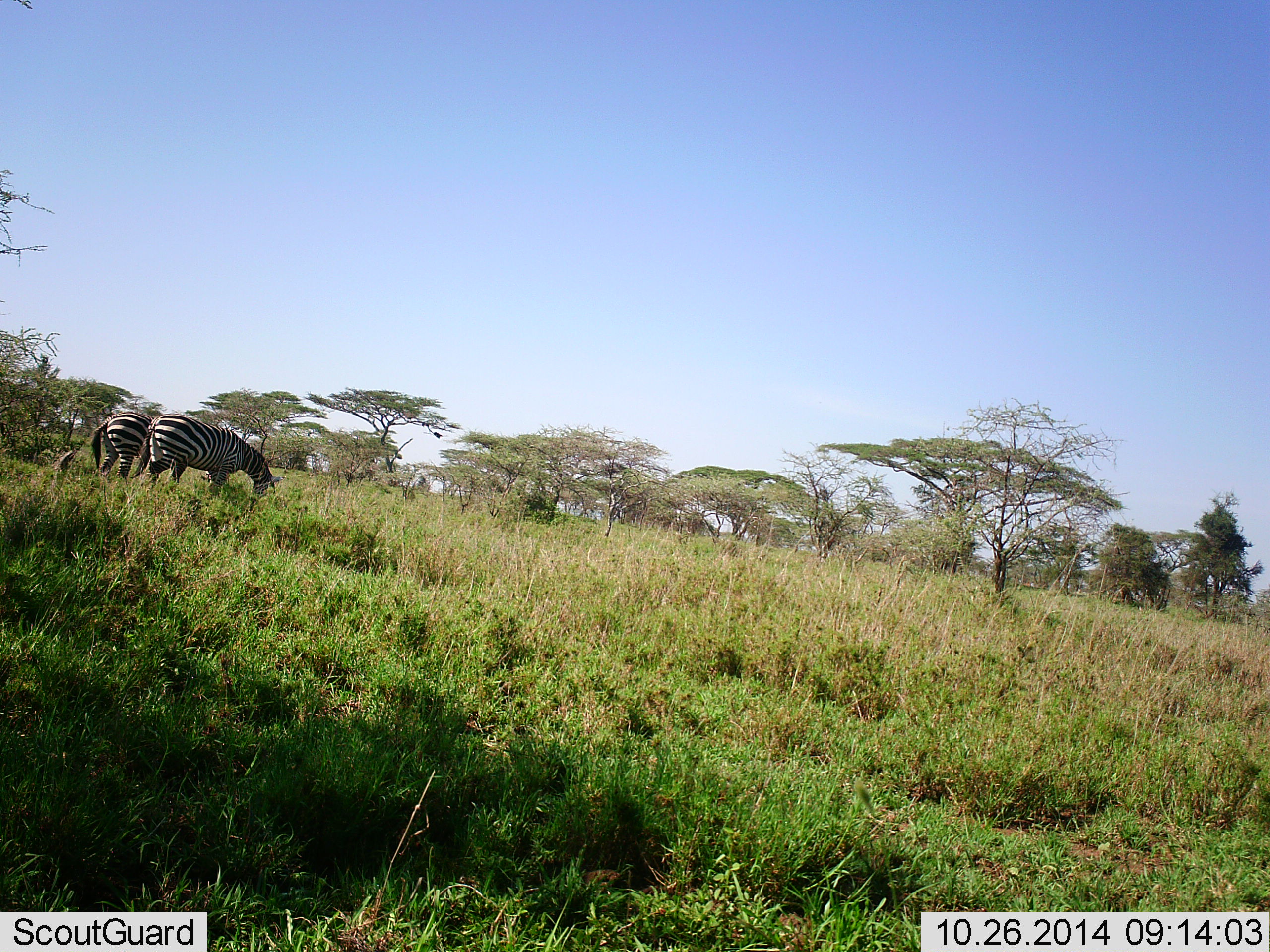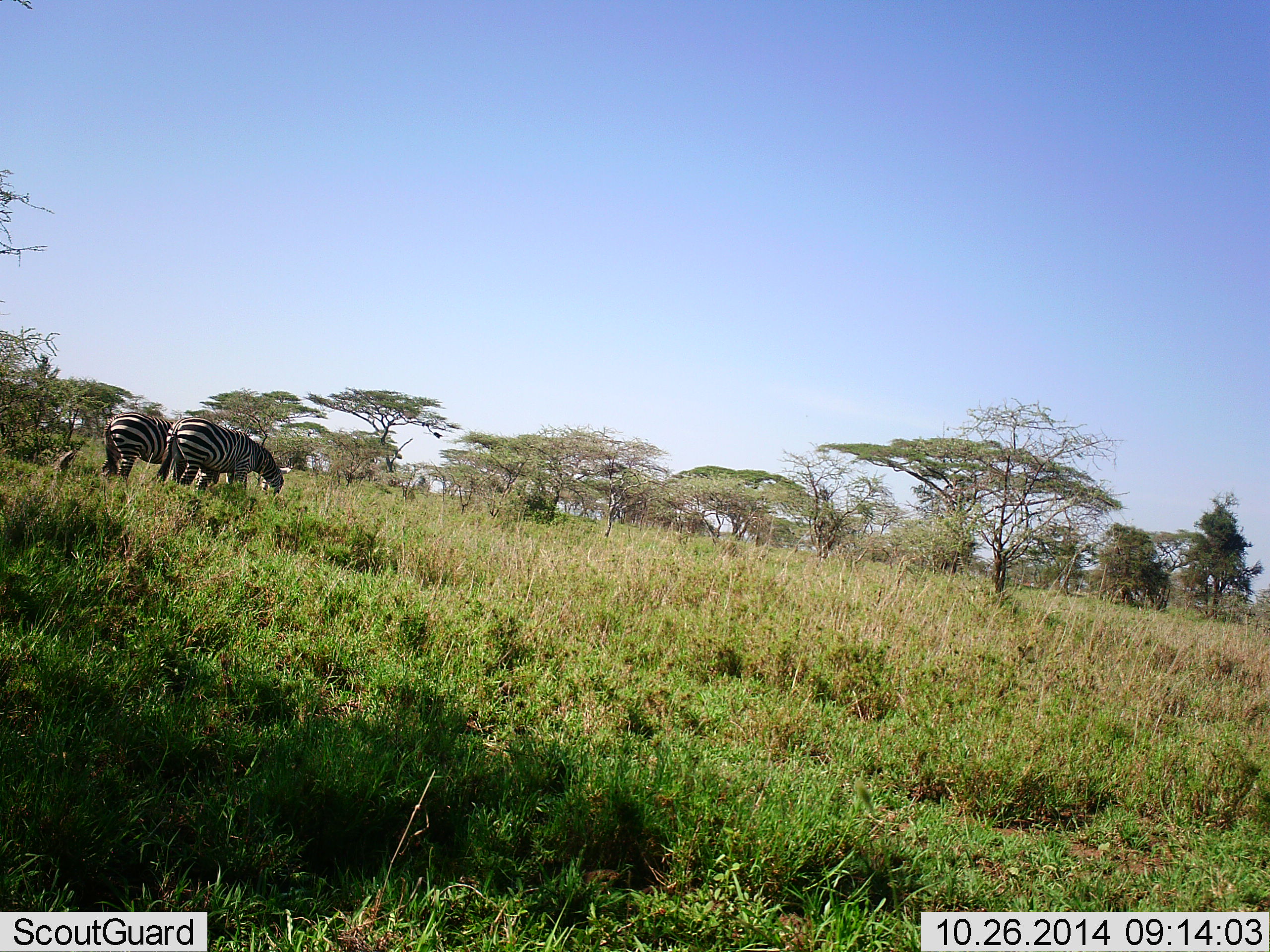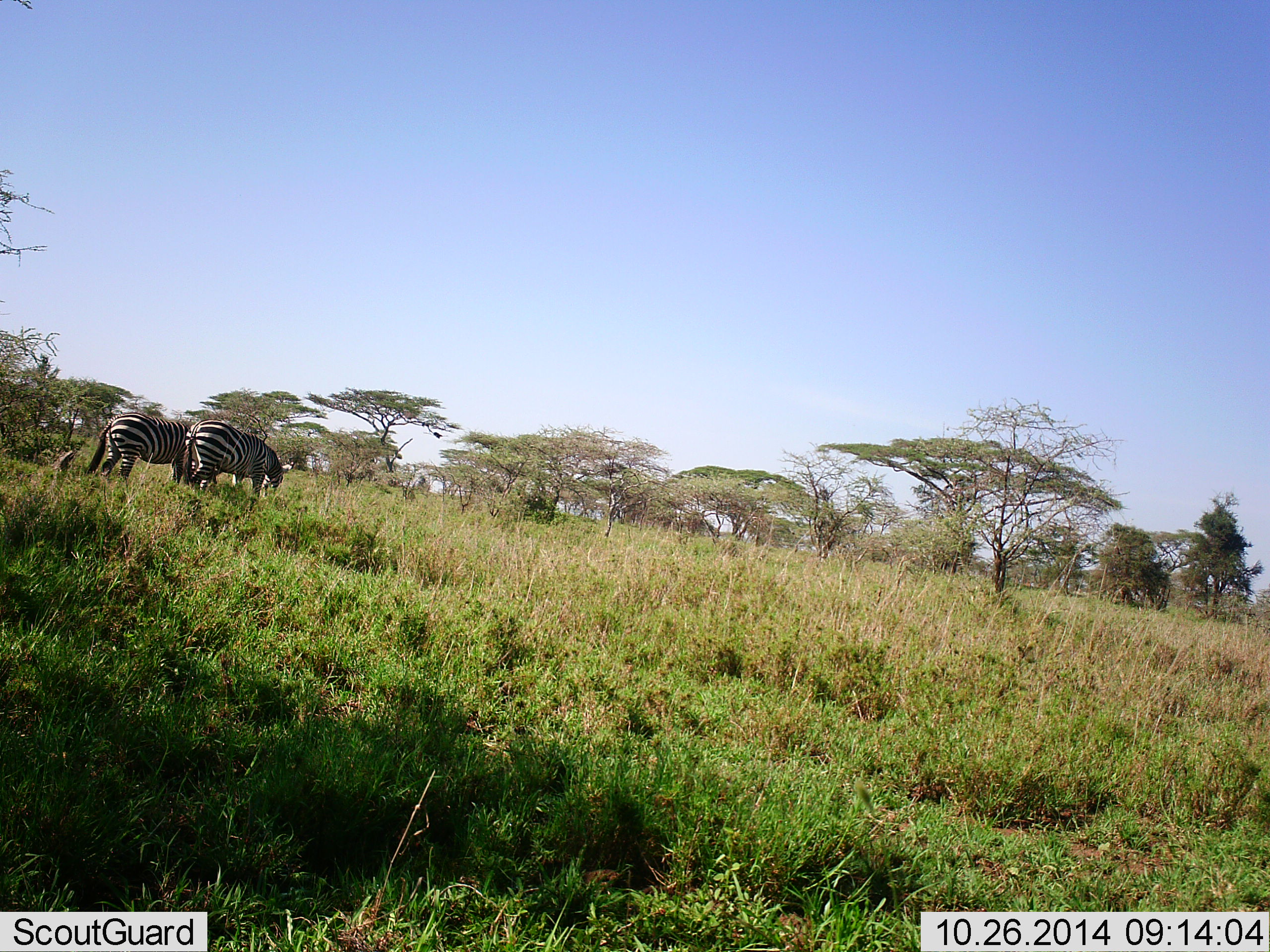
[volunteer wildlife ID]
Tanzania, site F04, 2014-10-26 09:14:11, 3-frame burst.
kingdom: Animalia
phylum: Chordata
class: Mammalia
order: Perissodactyla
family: Equidae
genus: Equus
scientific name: Equus quagga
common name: plains zebra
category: zebra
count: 2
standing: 40%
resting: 0%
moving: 20%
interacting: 0%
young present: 0%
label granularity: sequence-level